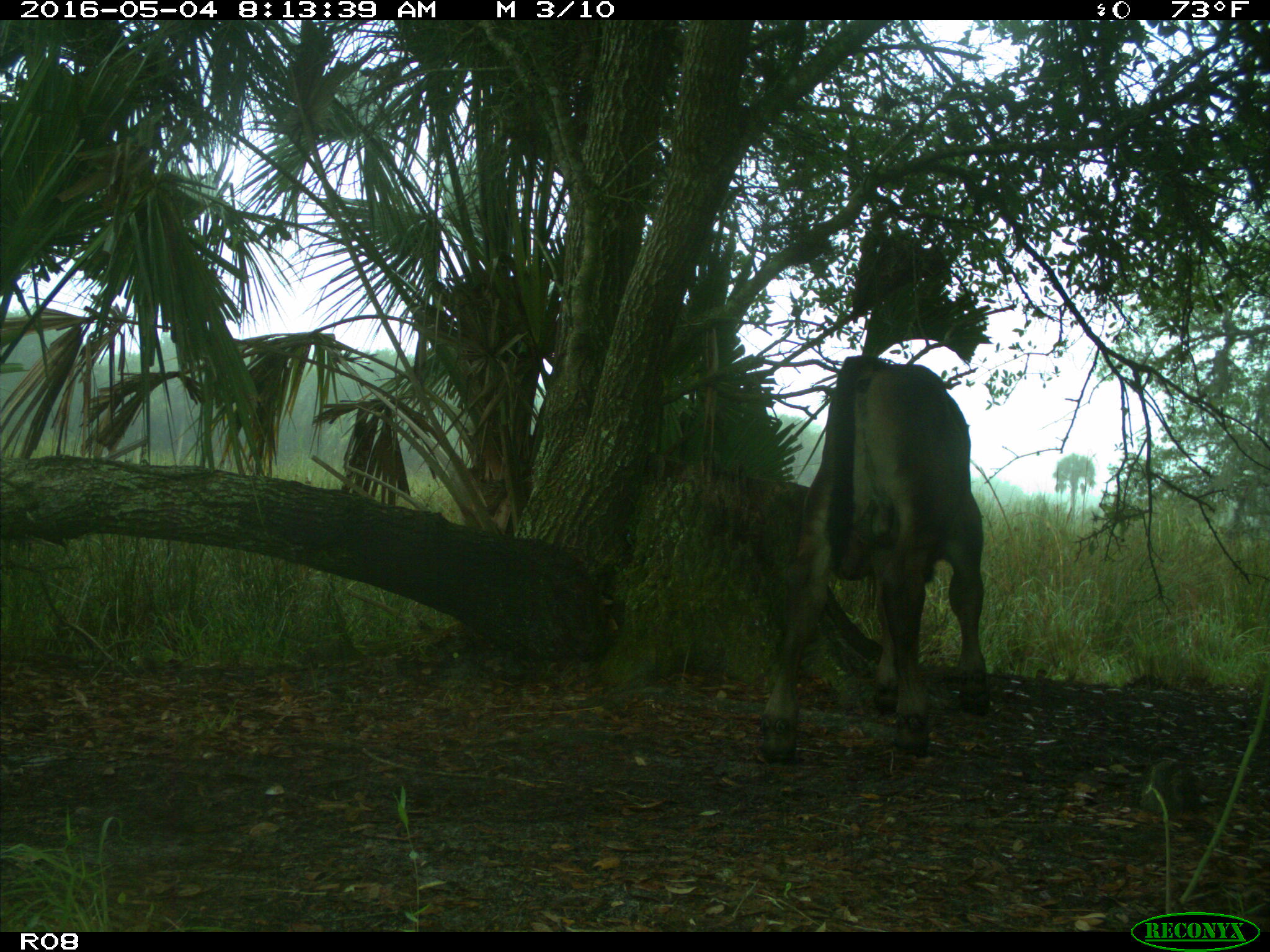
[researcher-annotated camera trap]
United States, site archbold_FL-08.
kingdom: Animalia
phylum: Chordata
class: Mammalia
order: Artiodactyla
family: Bovidae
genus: Bos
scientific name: Bos taurus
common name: domestic cow